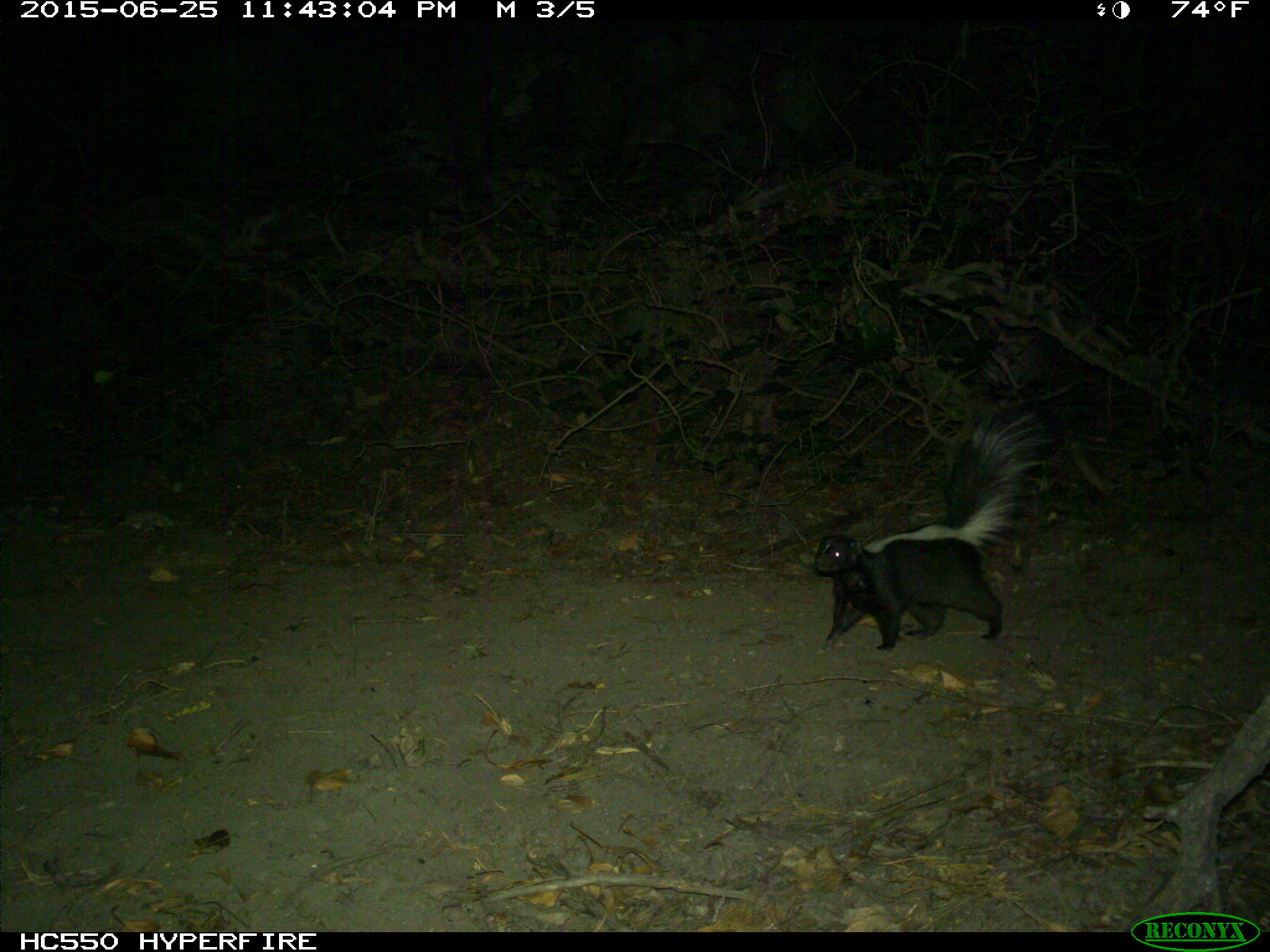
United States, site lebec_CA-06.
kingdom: Animalia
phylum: Chordata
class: Mammalia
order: Carnivora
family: Mephitidae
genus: Mephitis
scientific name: Mephitis mephitis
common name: striped skunk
Mephitis mephitis (striped skunk).